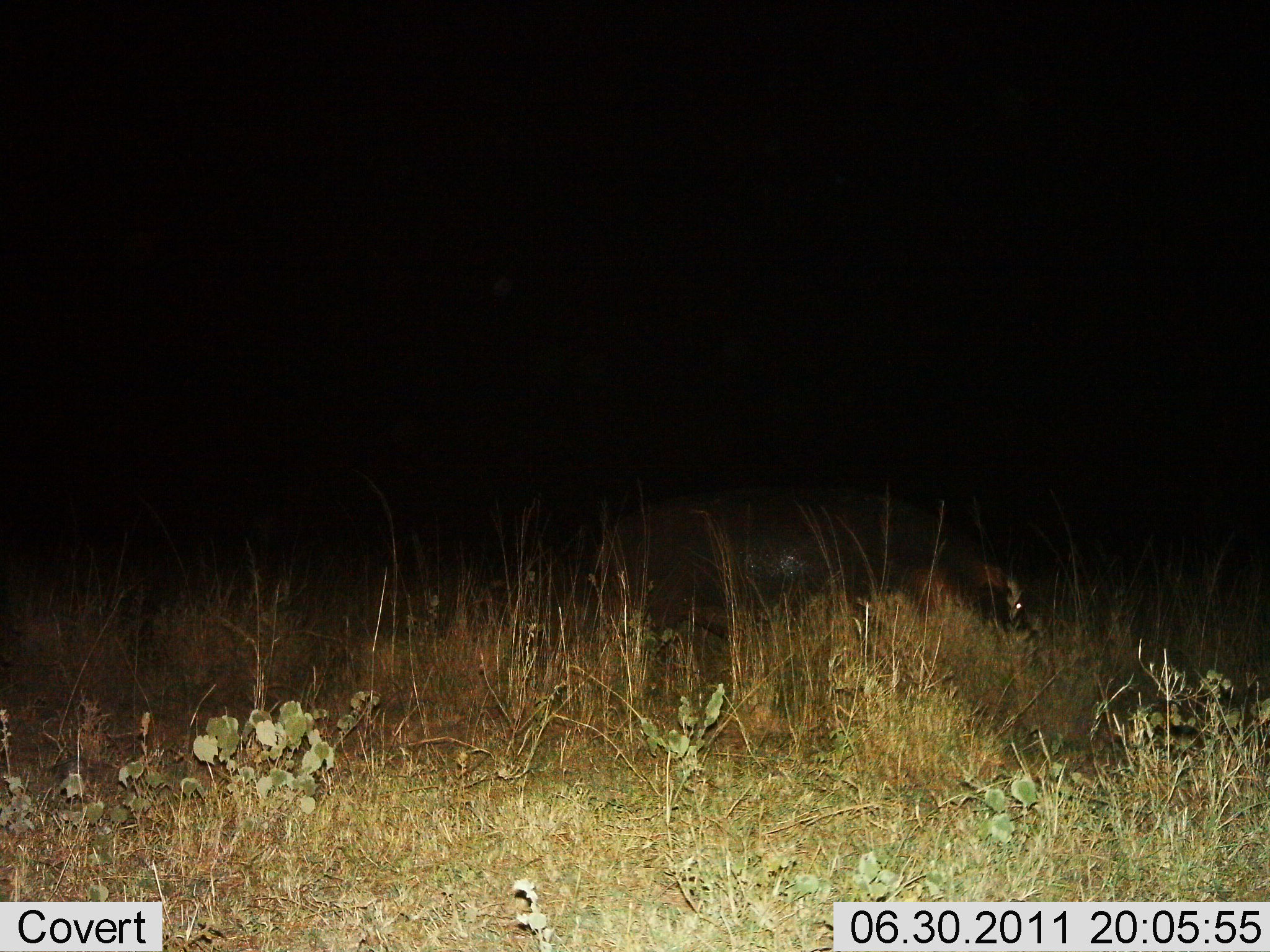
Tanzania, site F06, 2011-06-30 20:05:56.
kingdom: Animalia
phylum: Chordata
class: Mammalia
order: Artiodactyla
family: Hippopotamidae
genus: Hippopotamus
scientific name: Hippopotamus amphibius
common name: hippopotamus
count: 1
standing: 45%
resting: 0%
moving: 55%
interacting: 0%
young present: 0%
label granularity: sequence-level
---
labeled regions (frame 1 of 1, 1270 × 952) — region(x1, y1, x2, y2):
animal: region(636, 488, 1029, 695)